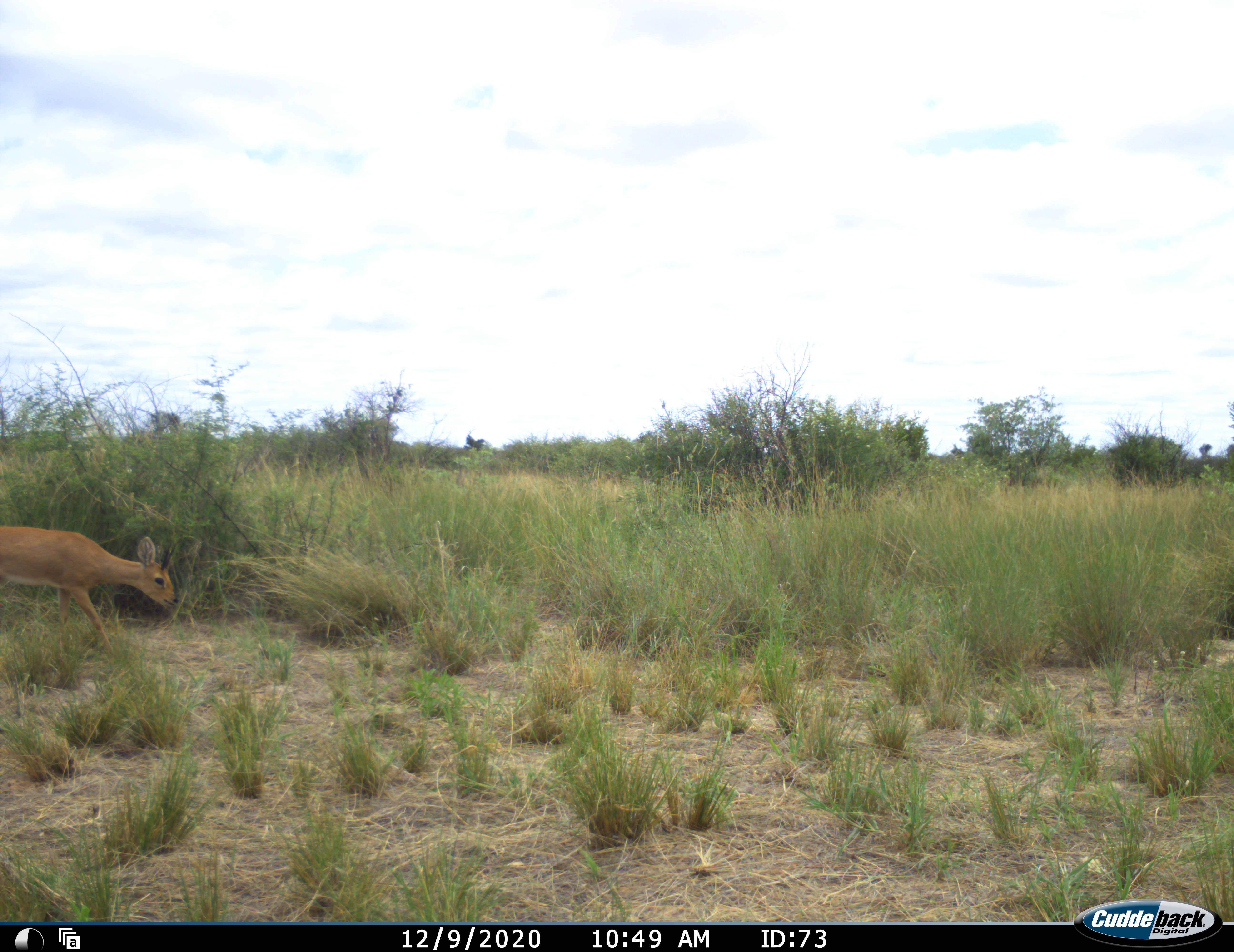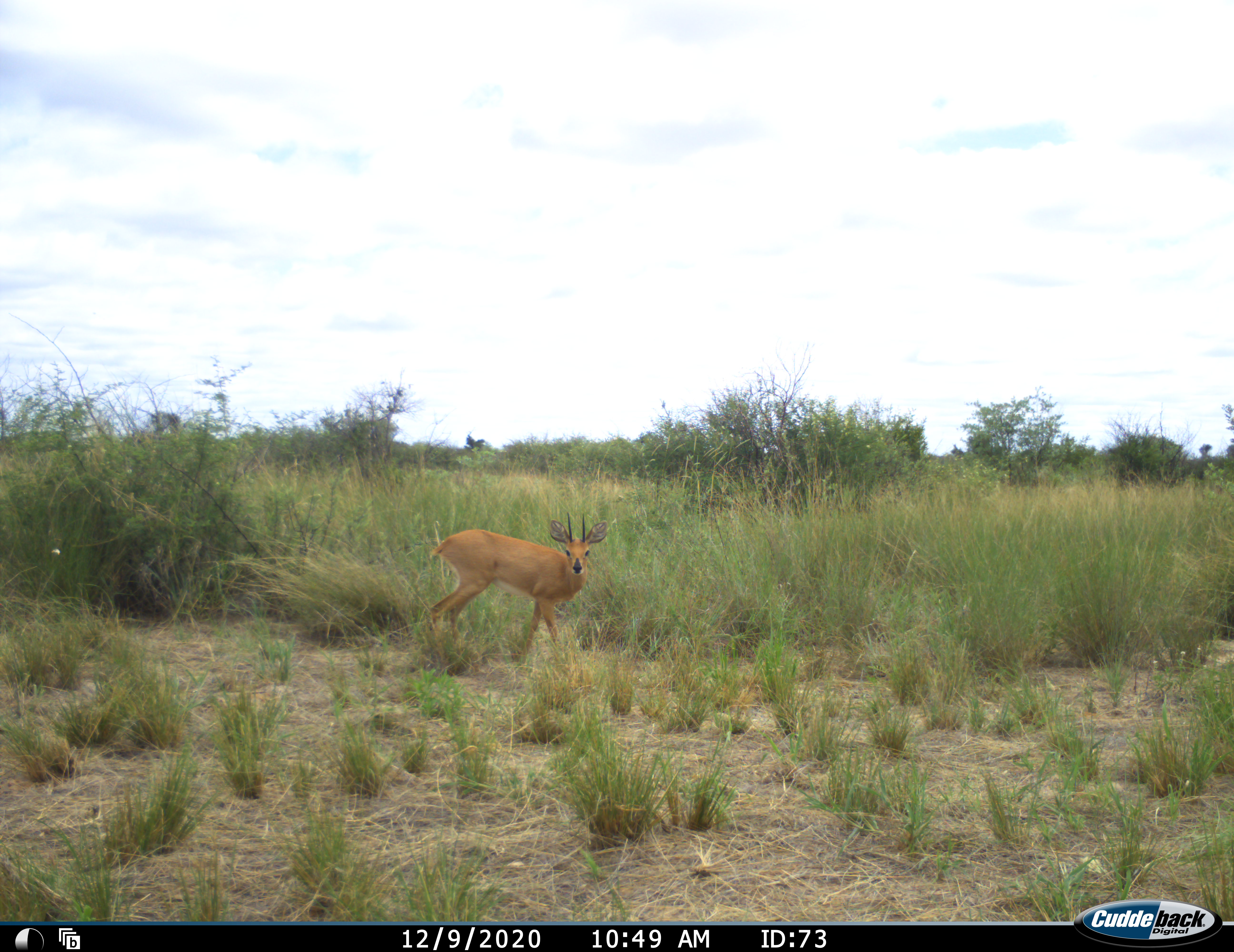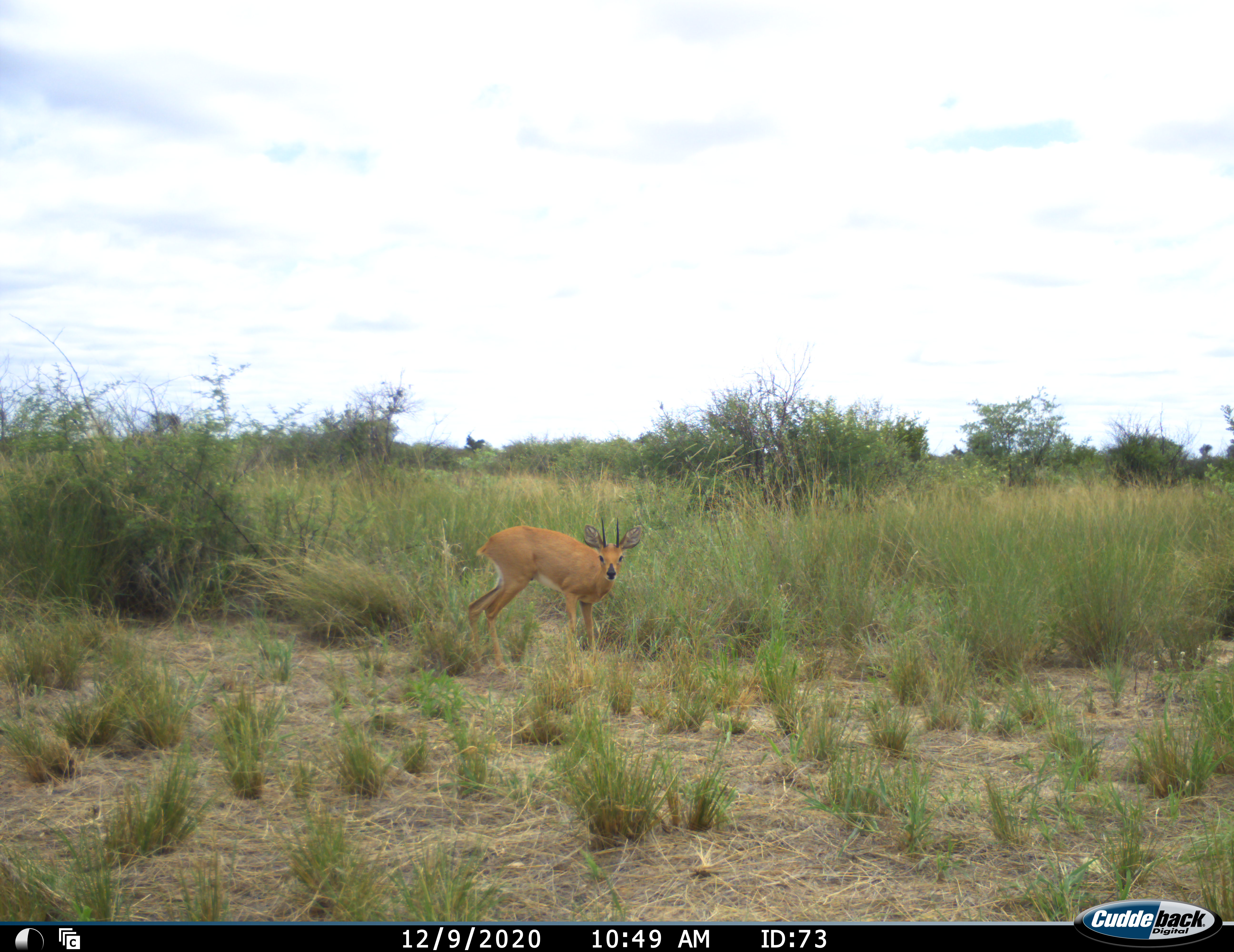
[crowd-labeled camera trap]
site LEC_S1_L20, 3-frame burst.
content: unidentified animal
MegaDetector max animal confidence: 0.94